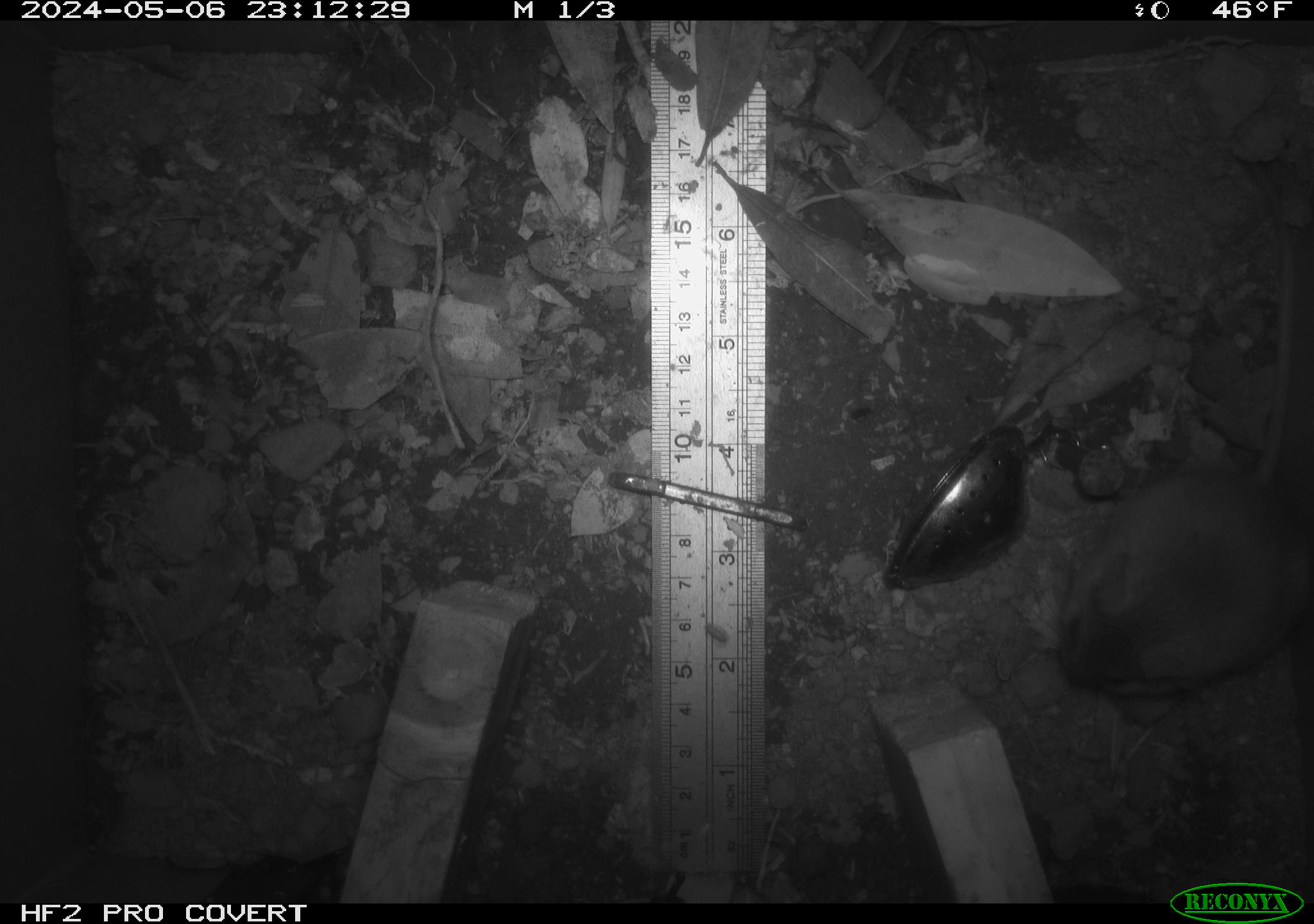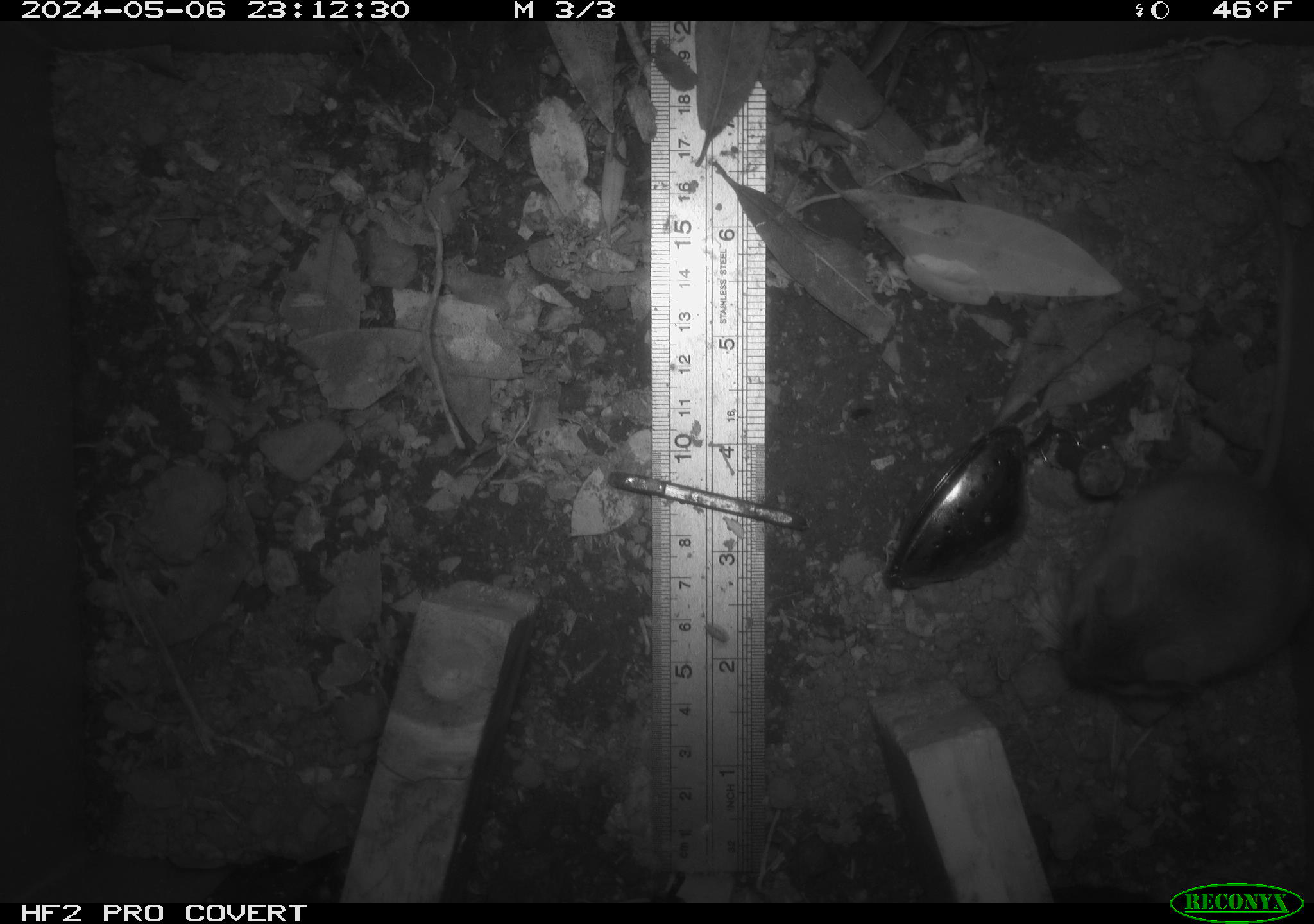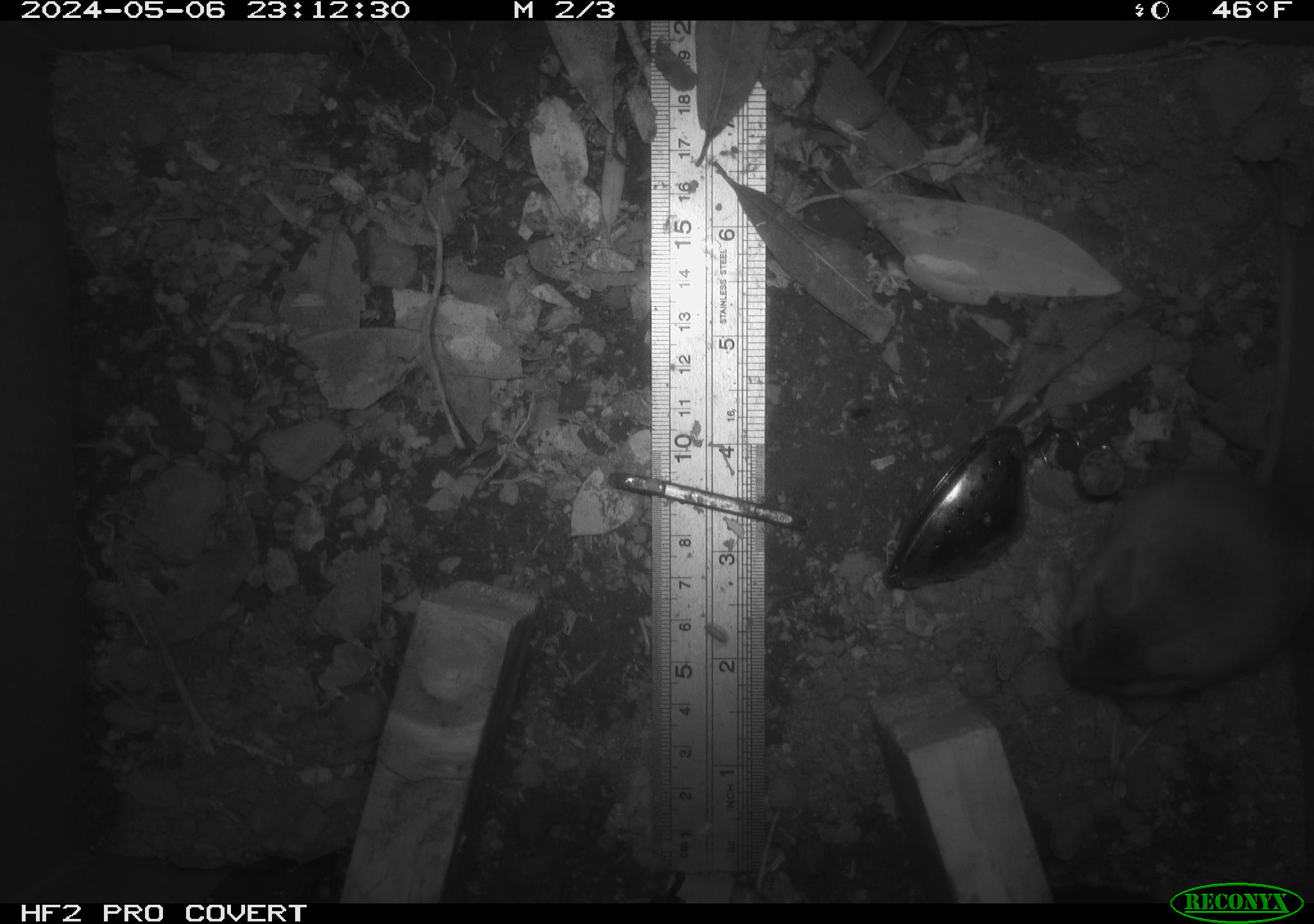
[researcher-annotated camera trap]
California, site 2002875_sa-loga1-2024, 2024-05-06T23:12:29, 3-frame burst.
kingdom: Animalia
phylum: Chordata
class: Mammalia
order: Rodentia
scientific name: Rodentia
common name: mouse species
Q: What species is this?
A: Mouse species (Rodentia).